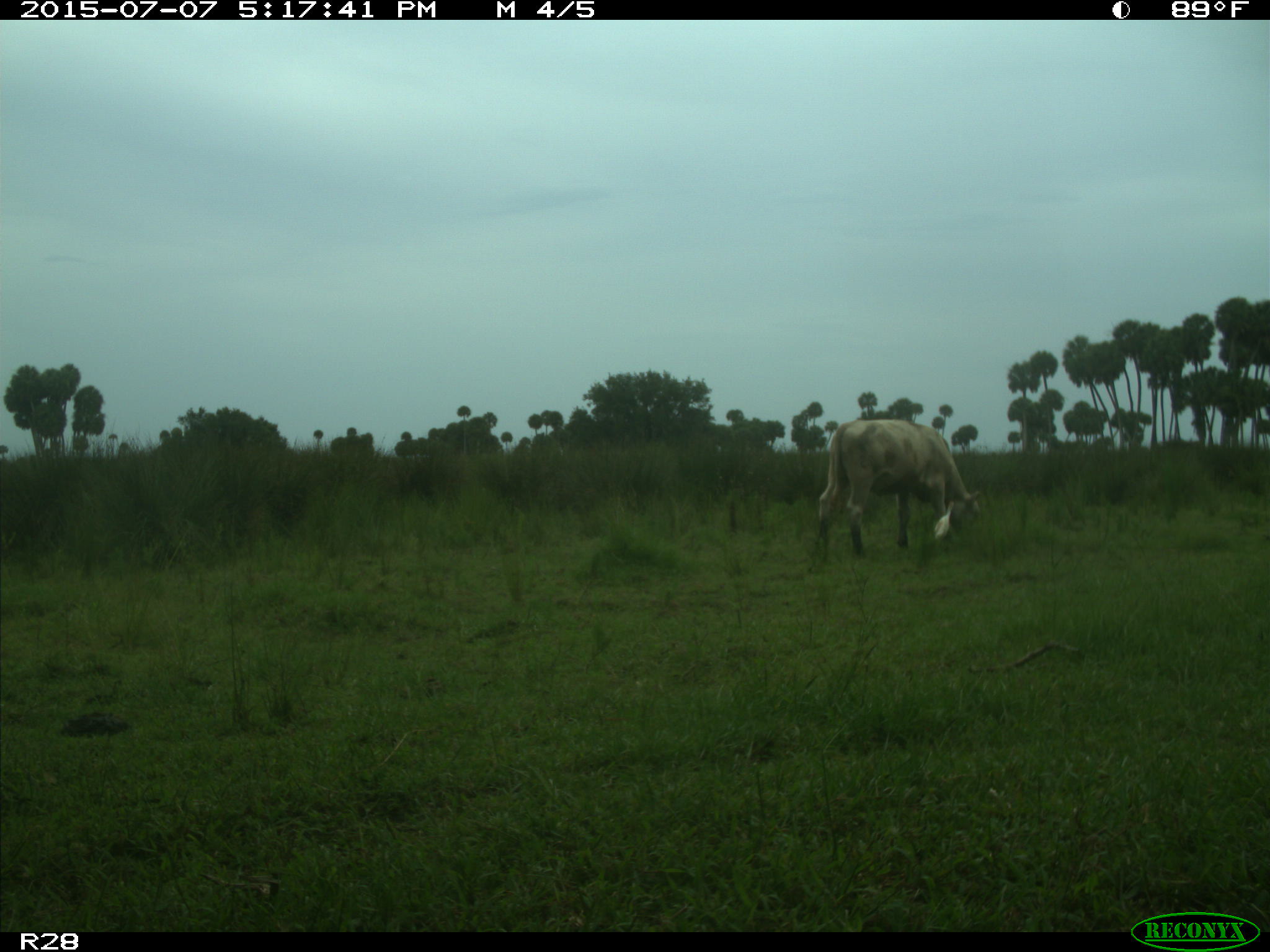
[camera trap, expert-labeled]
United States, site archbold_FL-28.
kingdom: Animalia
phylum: Chordata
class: Mammalia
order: Artiodactyla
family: Bovidae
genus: Bos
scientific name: Bos taurus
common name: domestic cow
Bos taurus (domestic cow).